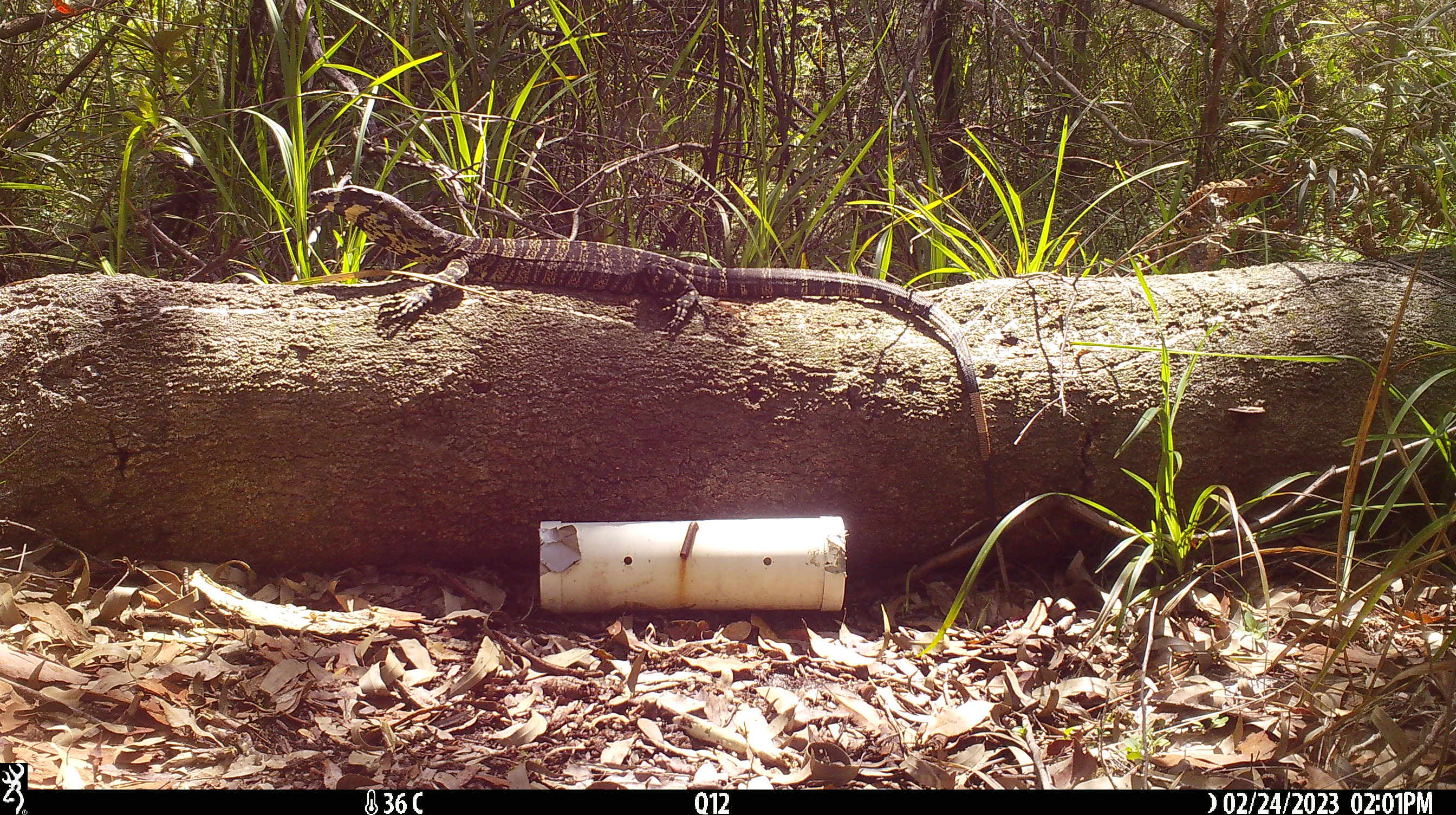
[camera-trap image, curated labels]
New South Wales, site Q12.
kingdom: Animalia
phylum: Chordata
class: Reptilia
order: Squamata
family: Varanidae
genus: Varanus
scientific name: Varanus varius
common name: lace monitor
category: goanna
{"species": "goanna (lace monitor) (Varanus varius)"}